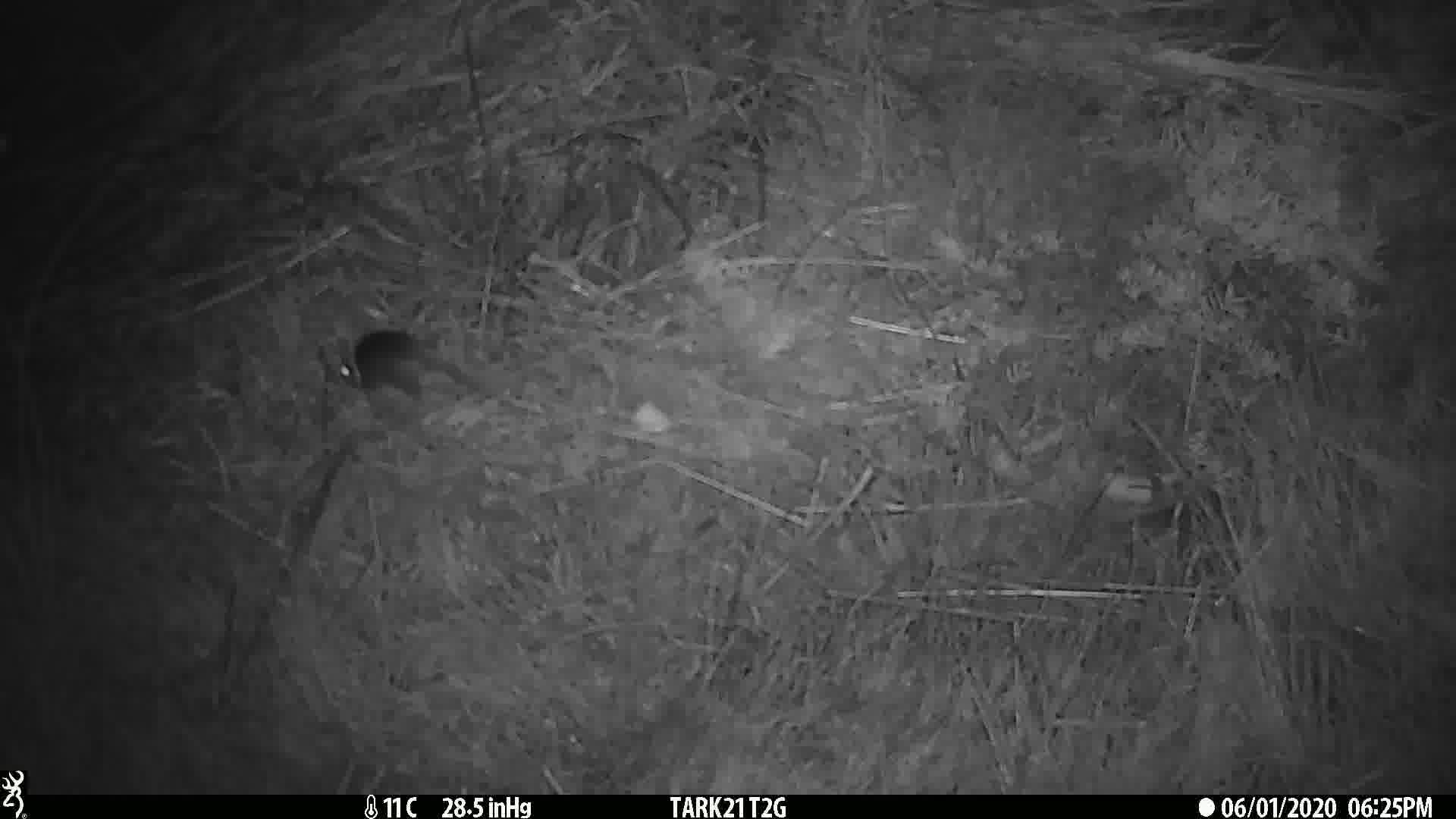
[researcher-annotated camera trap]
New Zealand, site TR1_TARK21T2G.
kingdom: Animalia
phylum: Chordata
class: Mammalia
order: Rodentia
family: Muridae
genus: Mus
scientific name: Mus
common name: mouse